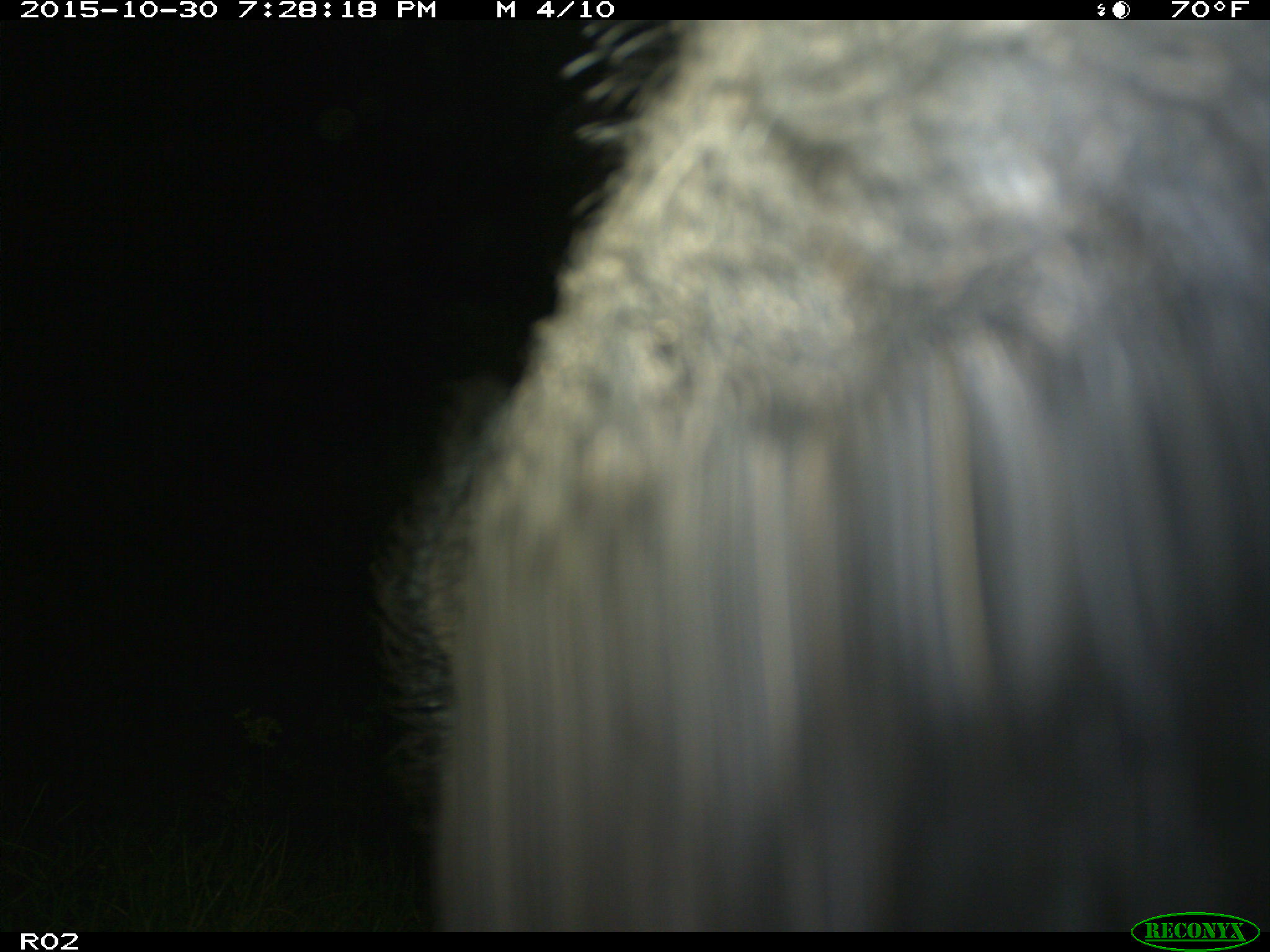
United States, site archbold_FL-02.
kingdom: Animalia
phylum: Chordata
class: Mammalia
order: Artiodactyla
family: Suidae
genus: Sus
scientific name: Sus scrofa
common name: wild boar